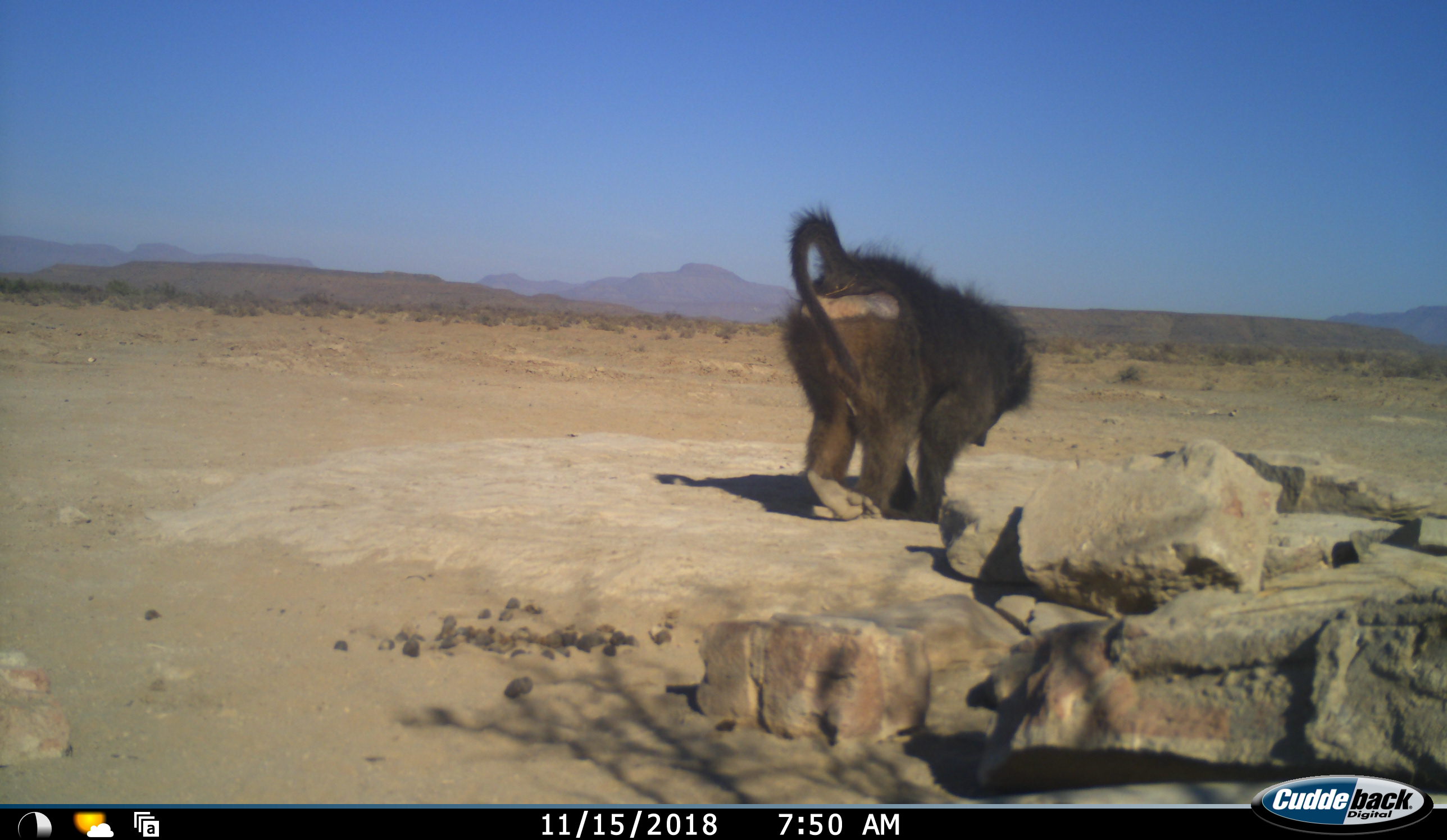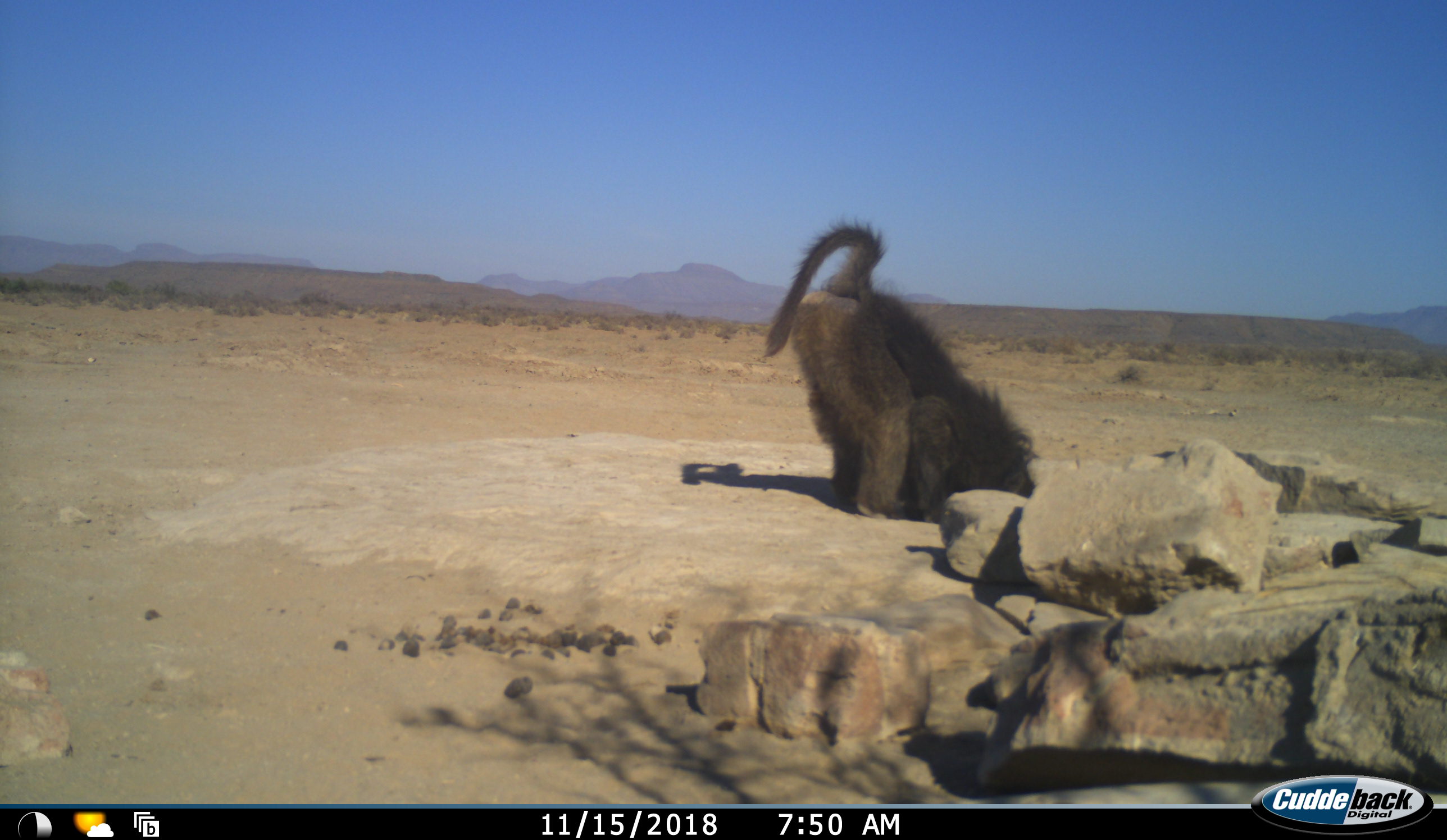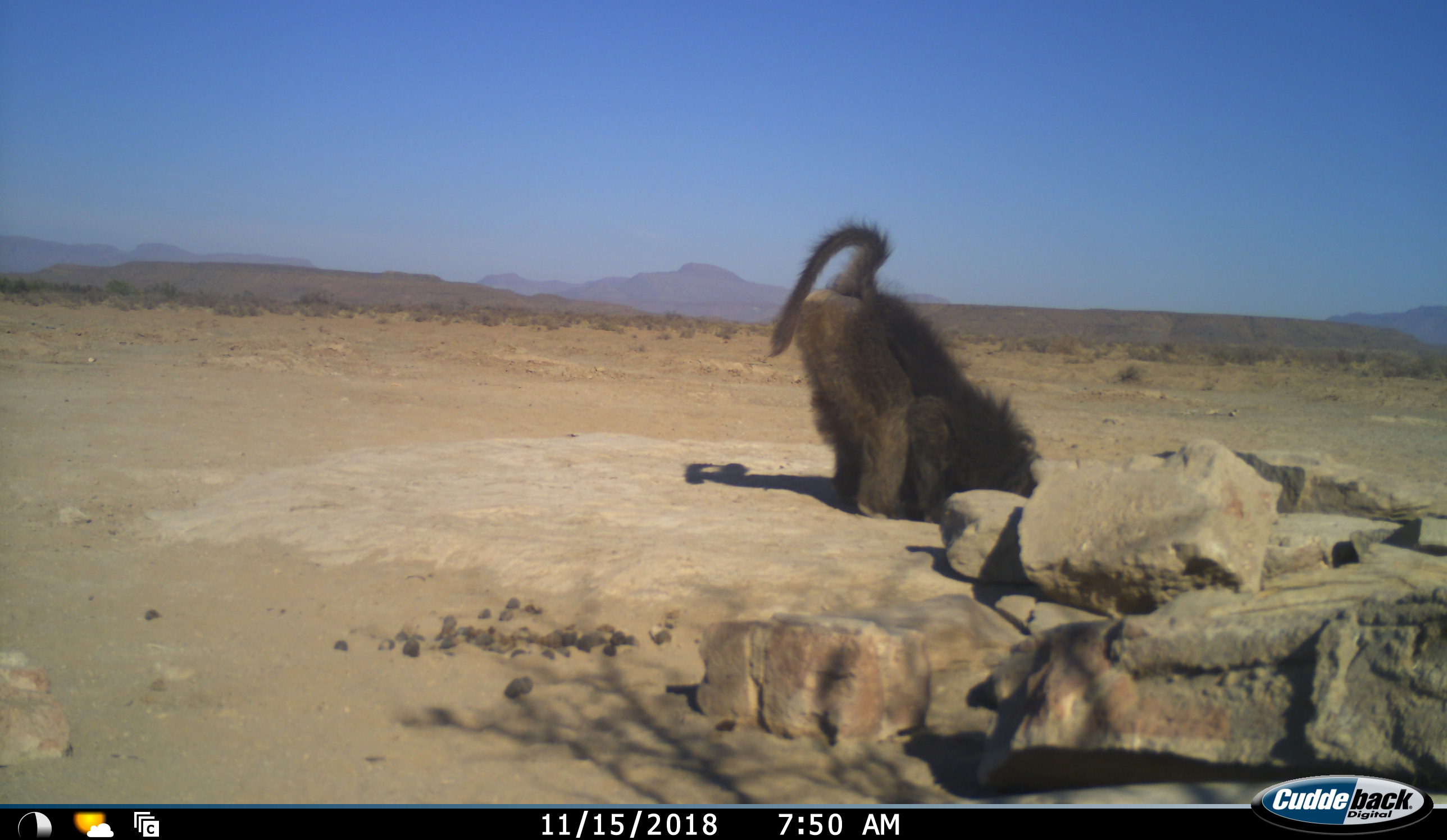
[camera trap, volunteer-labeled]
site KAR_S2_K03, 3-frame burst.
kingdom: Animalia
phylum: Chordata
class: Mammalia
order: Primates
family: Cercopithecidae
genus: Papio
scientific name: Papio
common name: baboon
Baboon (Papio), count 1. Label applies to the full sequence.